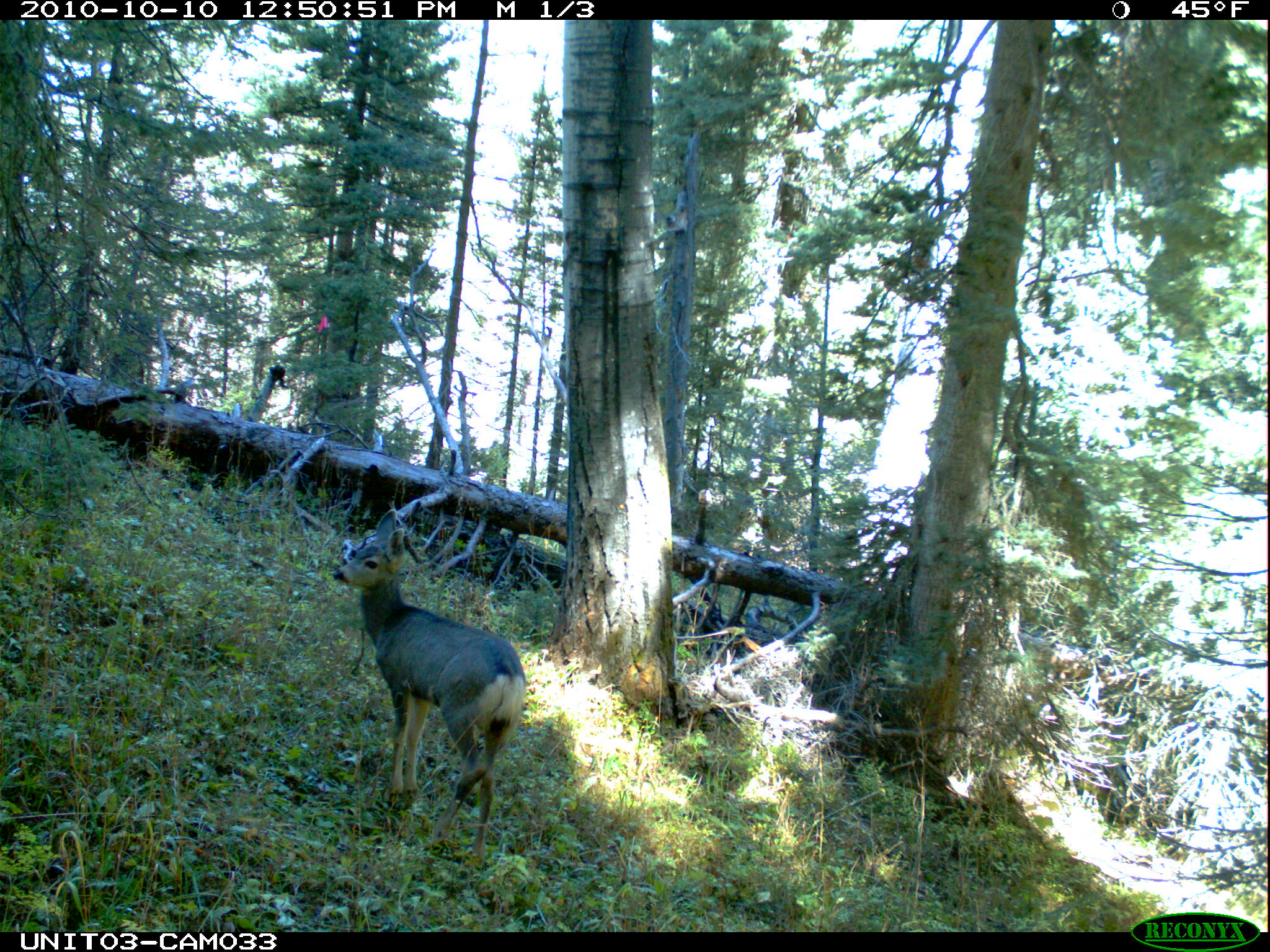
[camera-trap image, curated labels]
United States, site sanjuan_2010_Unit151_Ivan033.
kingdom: Animalia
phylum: Chordata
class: Mammalia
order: Artiodactyla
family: Cervidae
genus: Odocoileus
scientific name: Odocoileus hemionus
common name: mule deer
Odocoileus hemionus (mule deer).